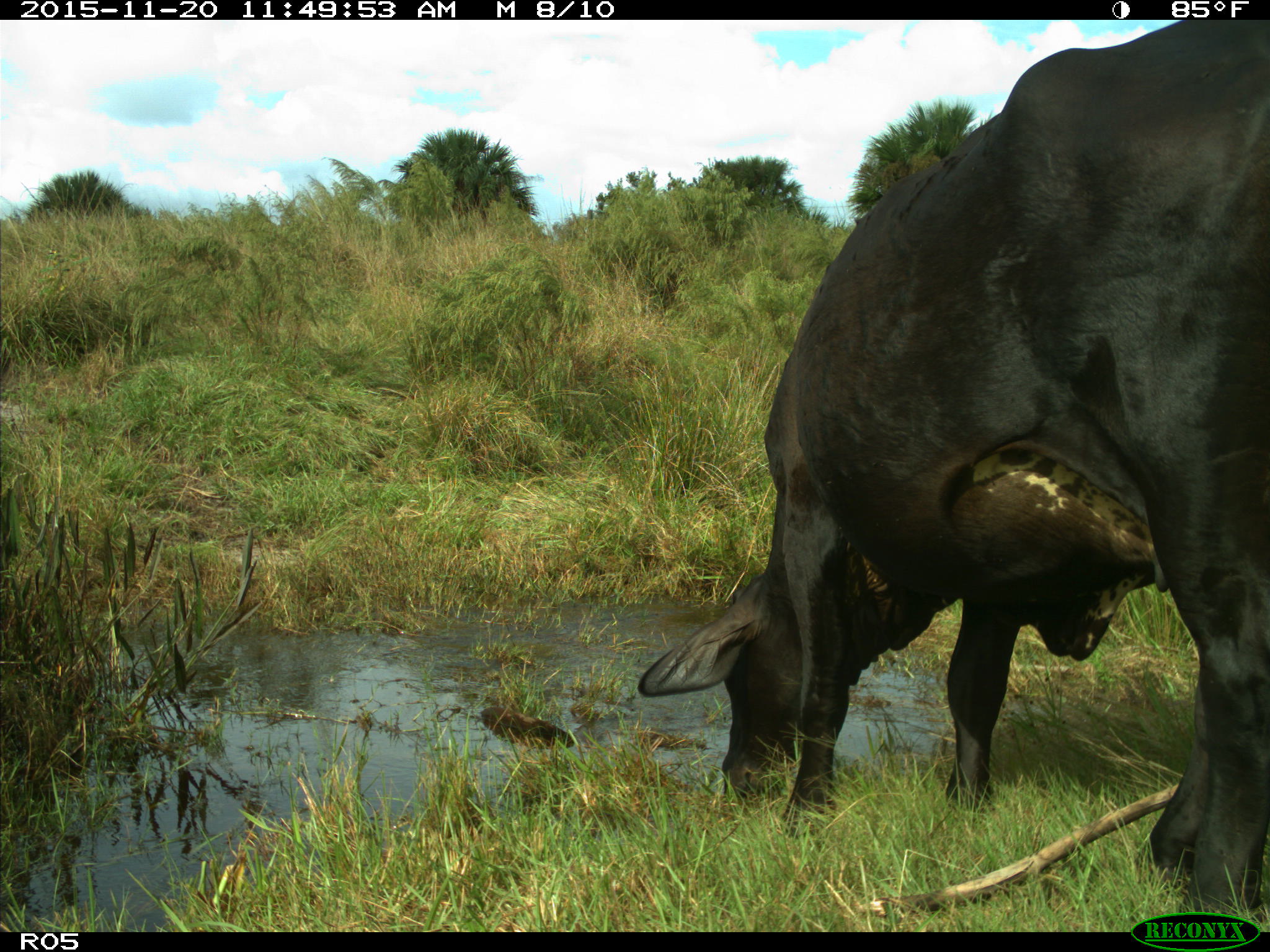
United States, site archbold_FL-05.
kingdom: Animalia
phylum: Chordata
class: Mammalia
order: Artiodactyla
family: Bovidae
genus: Bos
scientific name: Bos taurus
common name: domestic cow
Bos taurus (domestic cow).